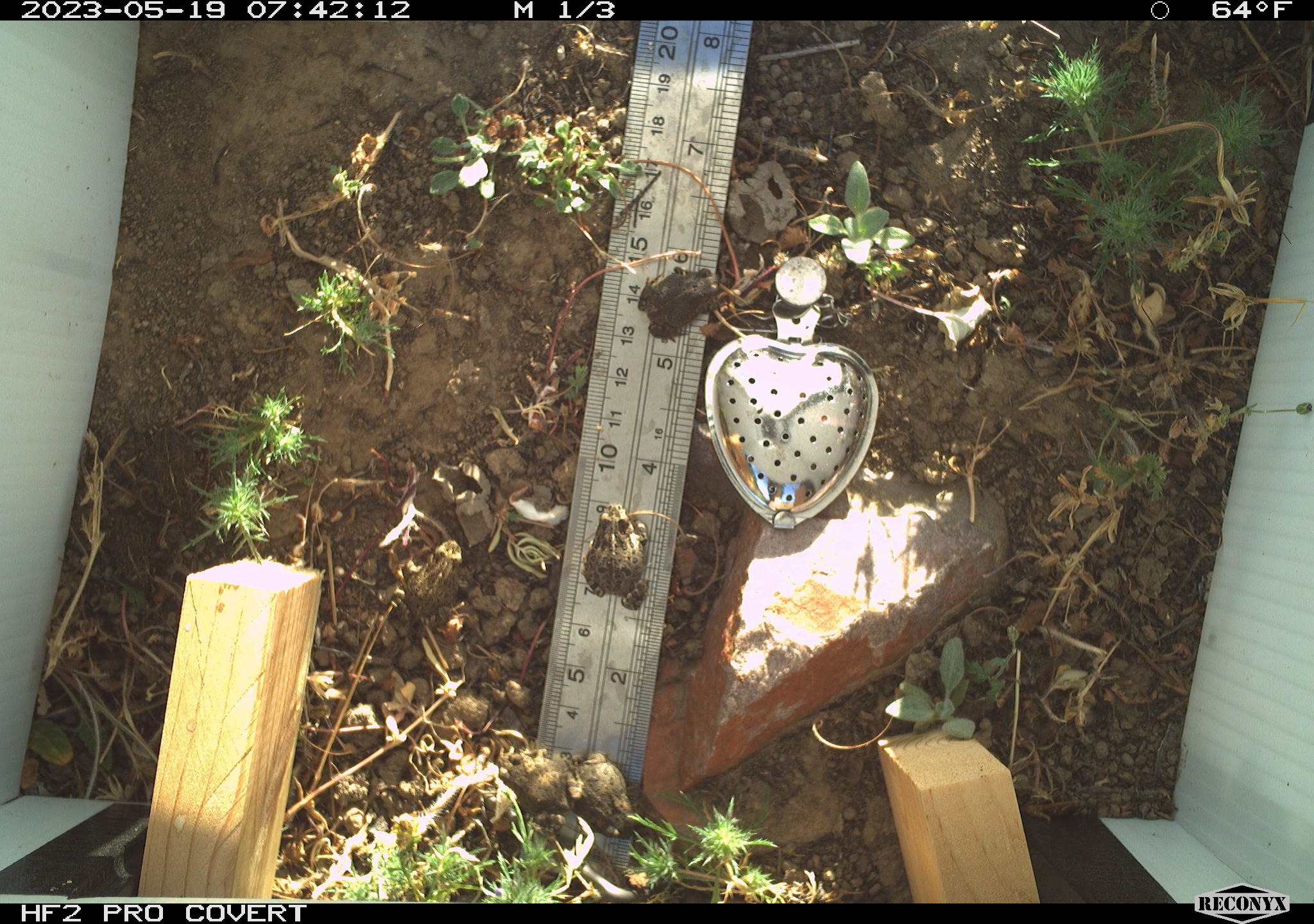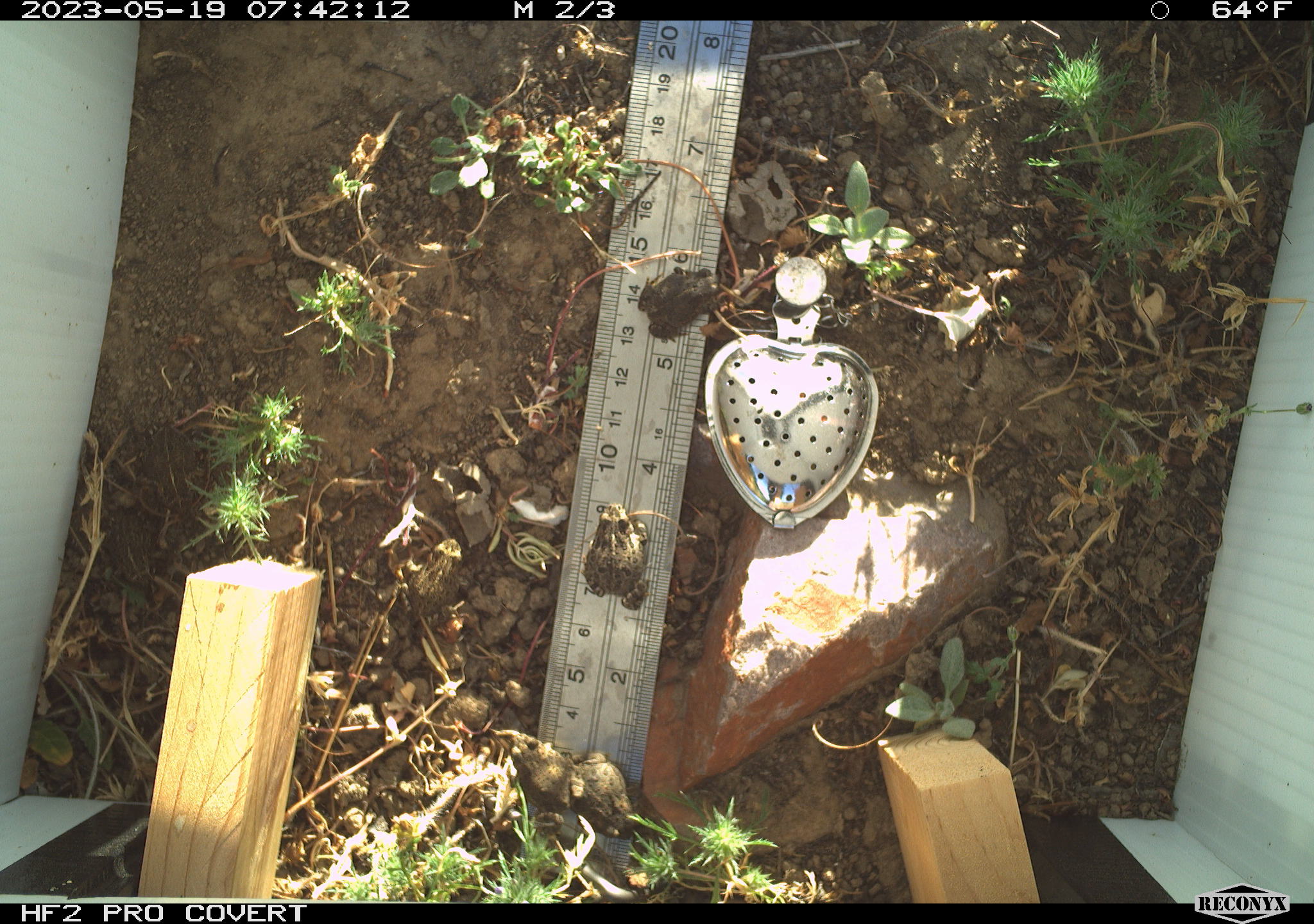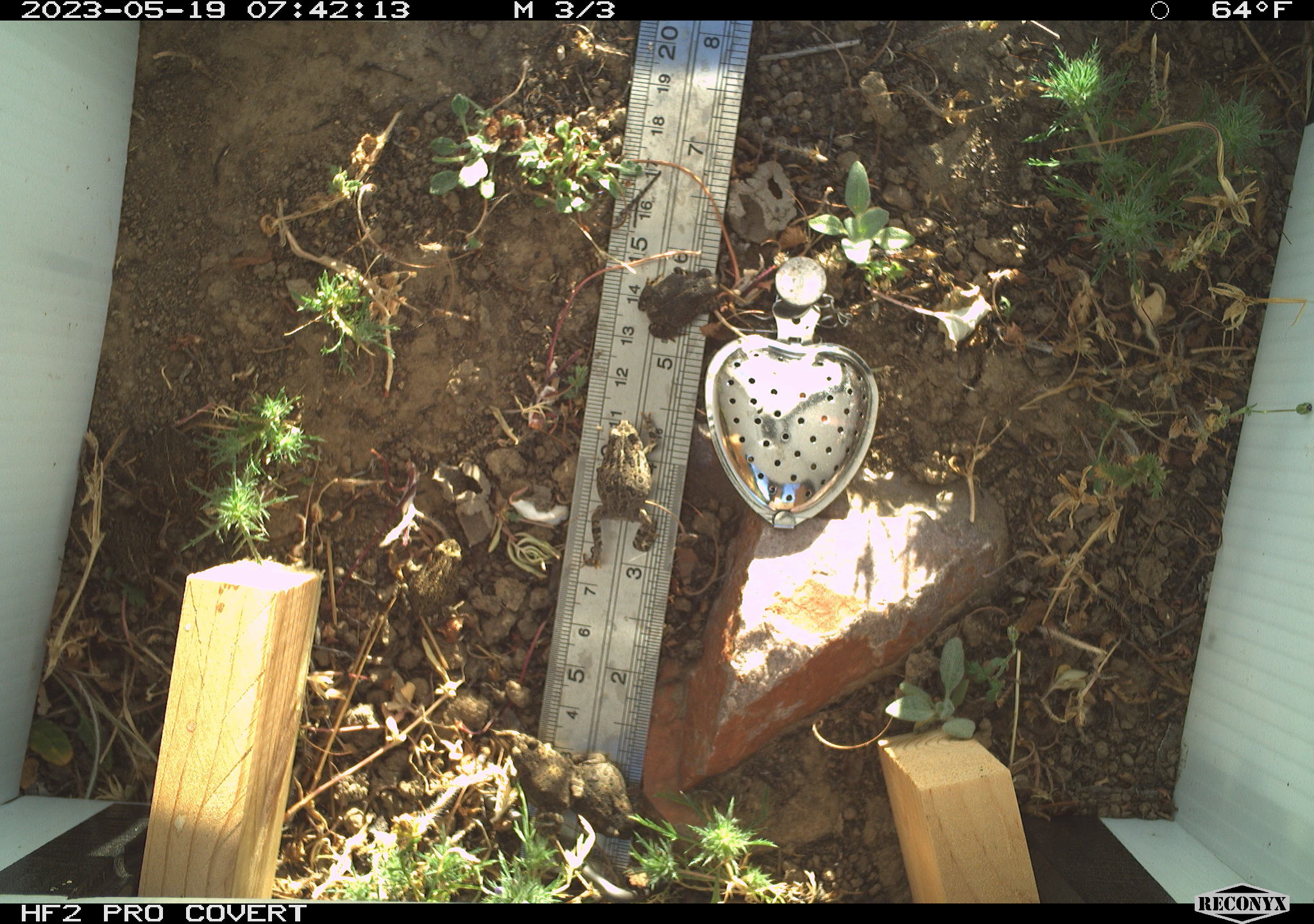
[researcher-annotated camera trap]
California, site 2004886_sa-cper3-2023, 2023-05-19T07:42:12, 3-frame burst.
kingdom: Animalia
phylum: Chordata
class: Amphibia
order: Anura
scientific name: Anura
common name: frogs